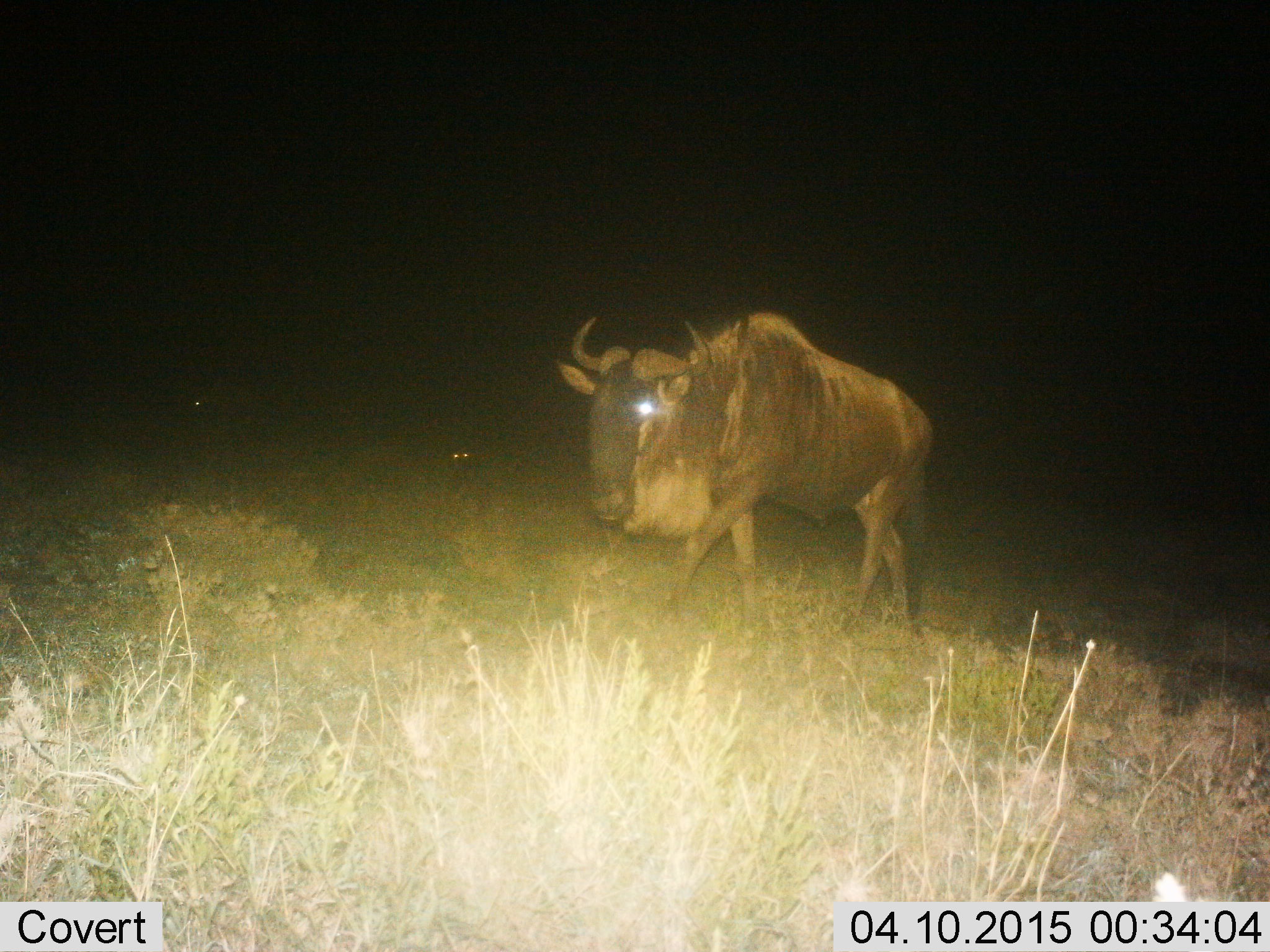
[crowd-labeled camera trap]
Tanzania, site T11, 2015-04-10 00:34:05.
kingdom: Animalia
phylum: Chordata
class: Mammalia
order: Artiodactyla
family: Bovidae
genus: Connochaetes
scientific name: Connochaetes taurinus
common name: blue wildebeest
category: wildebeest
Wildebeest (blue wildebeest) (Connochaetes taurinus), count 1. Behavior (volunteer vote fractions): standing 10%, resting 0%, moving 90%, interacting 0%. Young present (vote fraction): 0%. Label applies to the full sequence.